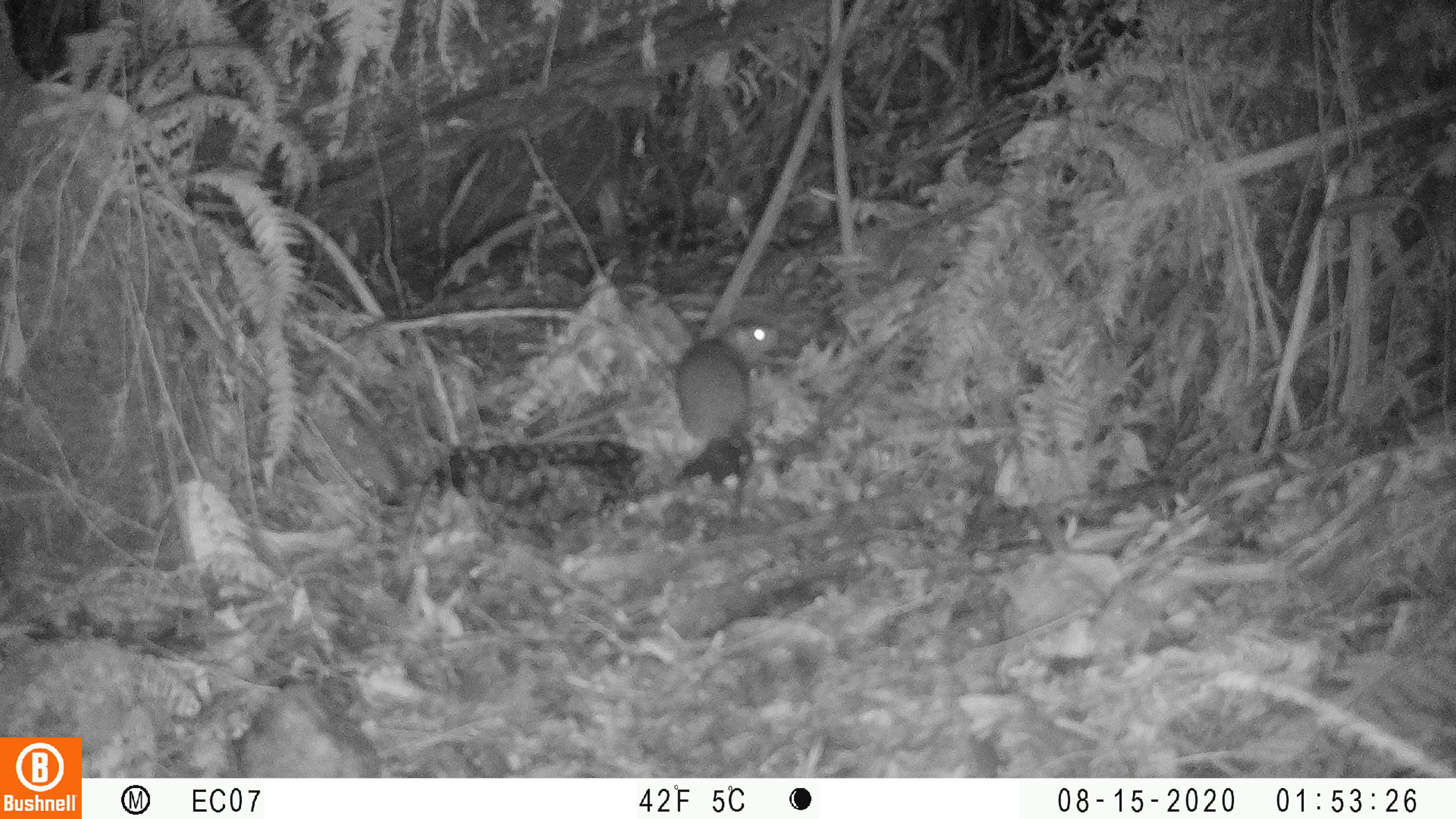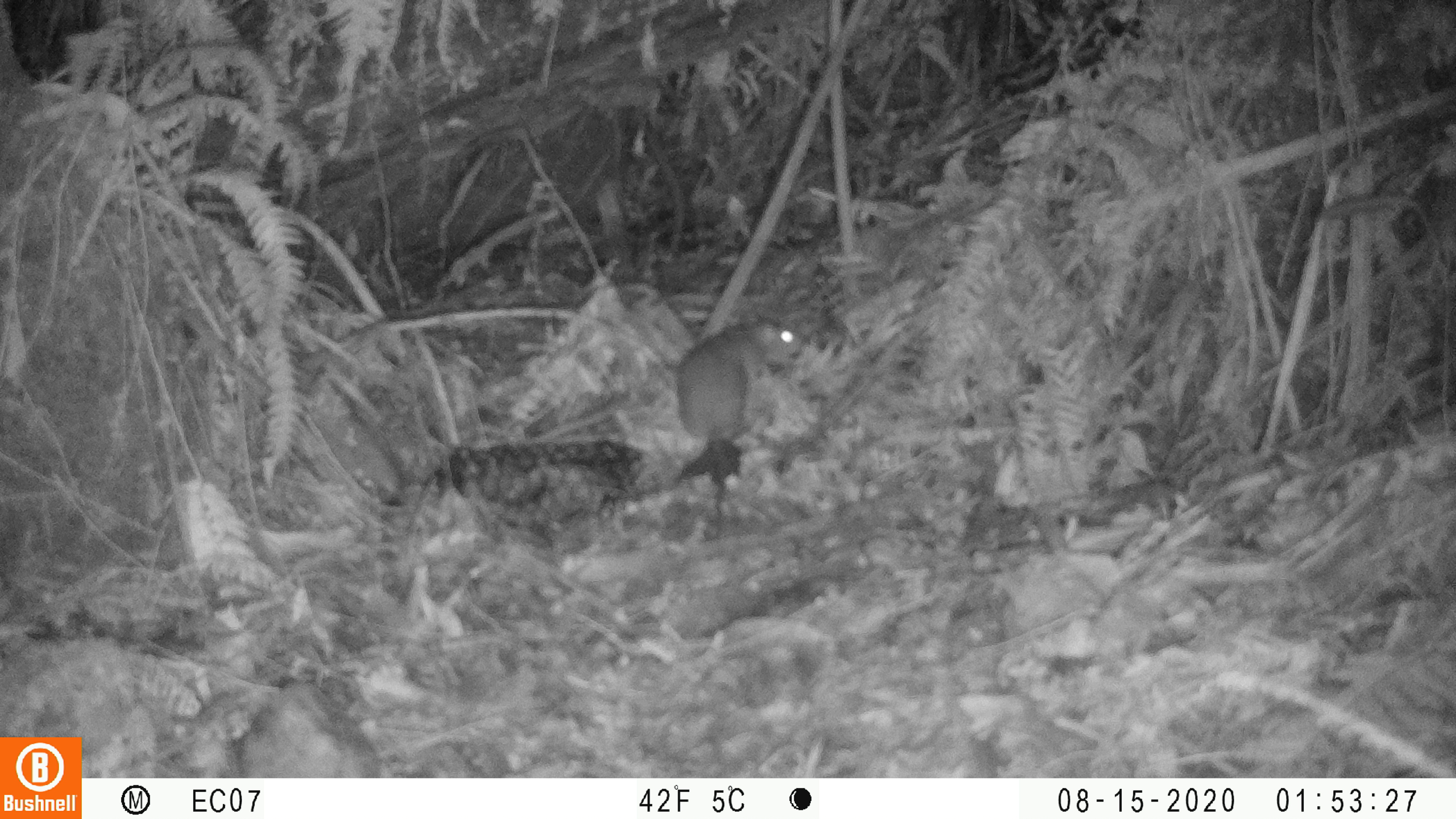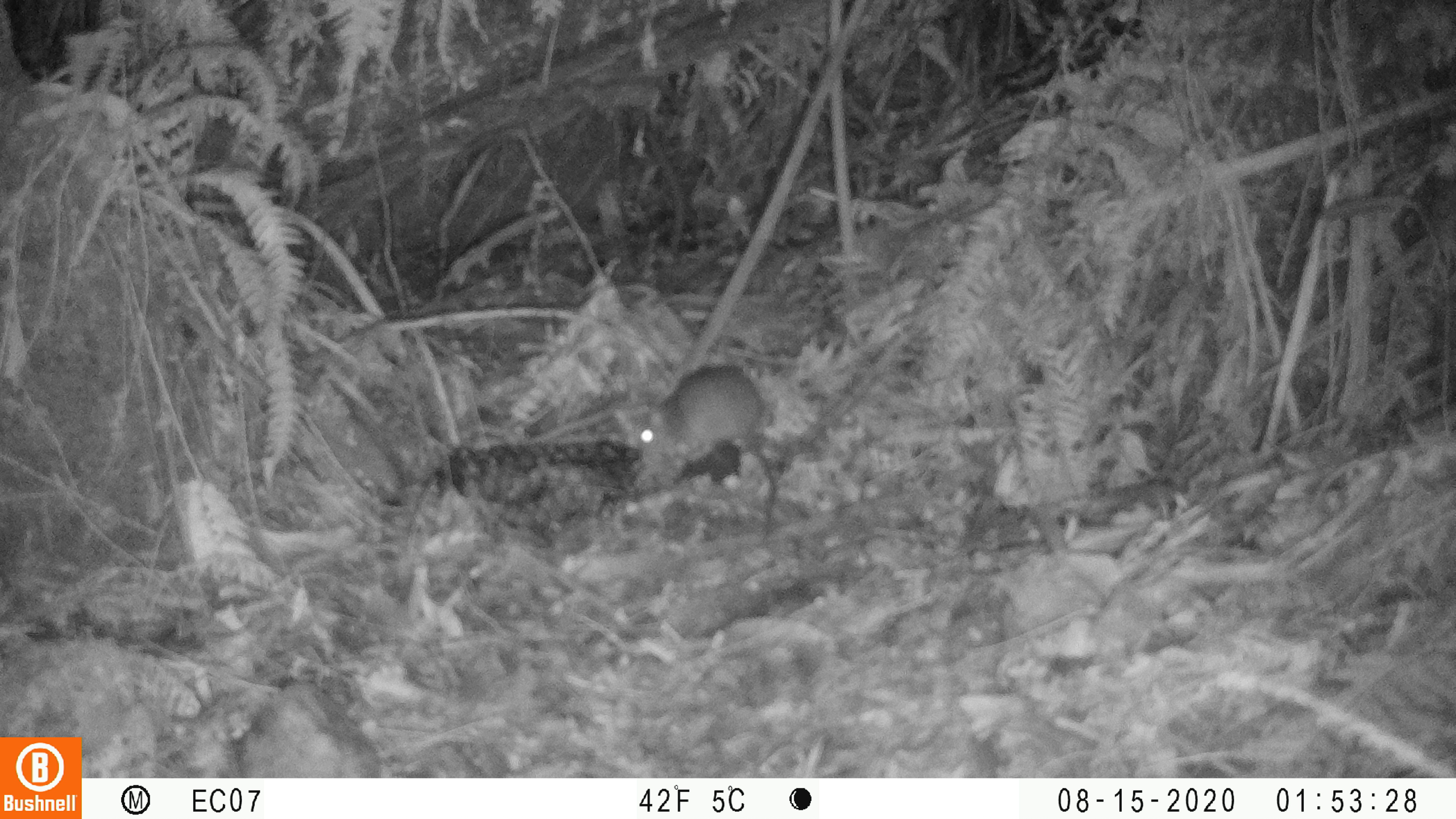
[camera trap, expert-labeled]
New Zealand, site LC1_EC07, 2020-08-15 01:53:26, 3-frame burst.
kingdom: Animalia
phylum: Chordata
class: Mammalia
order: Rodentia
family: Muridae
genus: Rattus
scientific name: Rattus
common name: rat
Rat (Rattus).